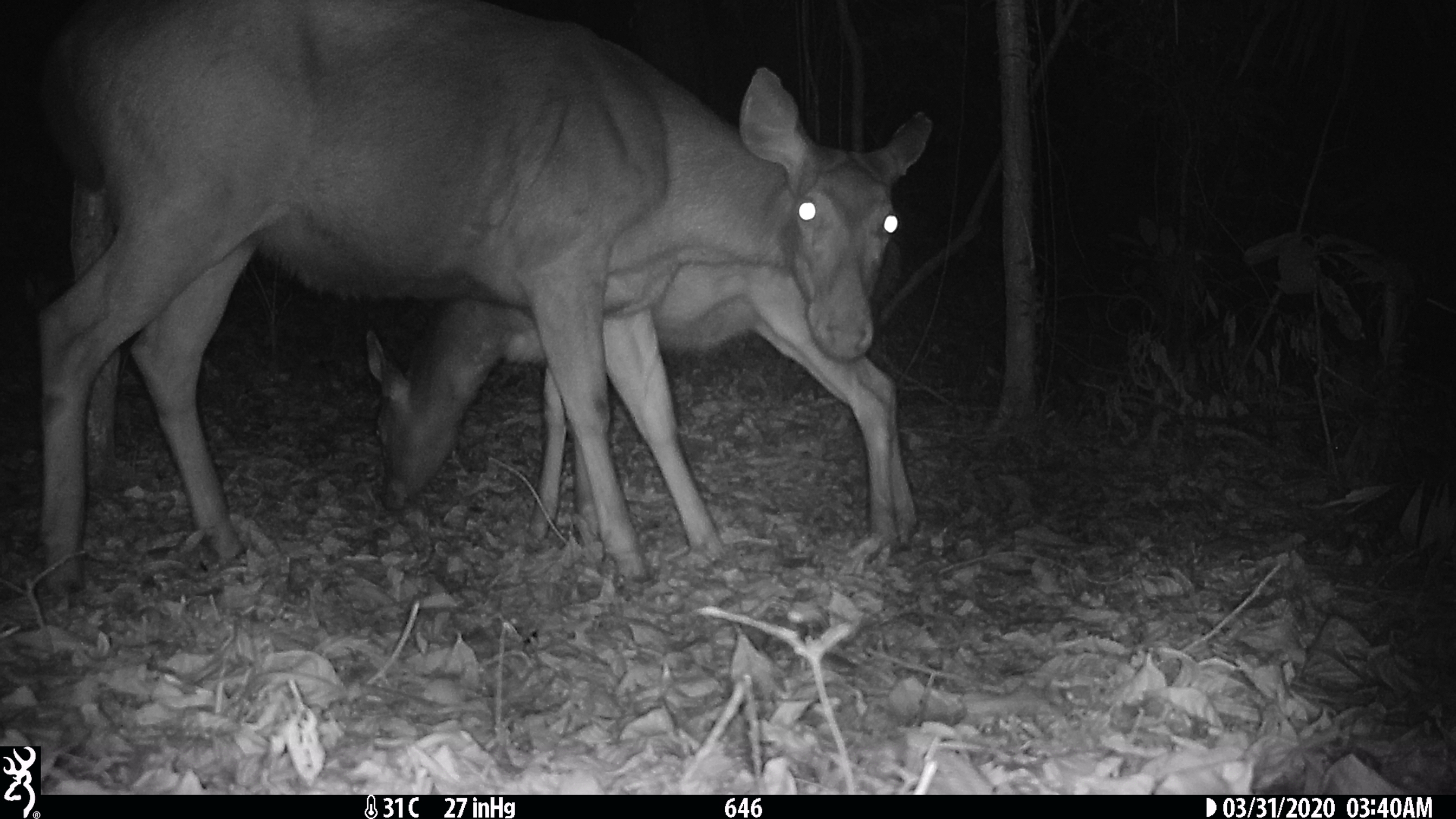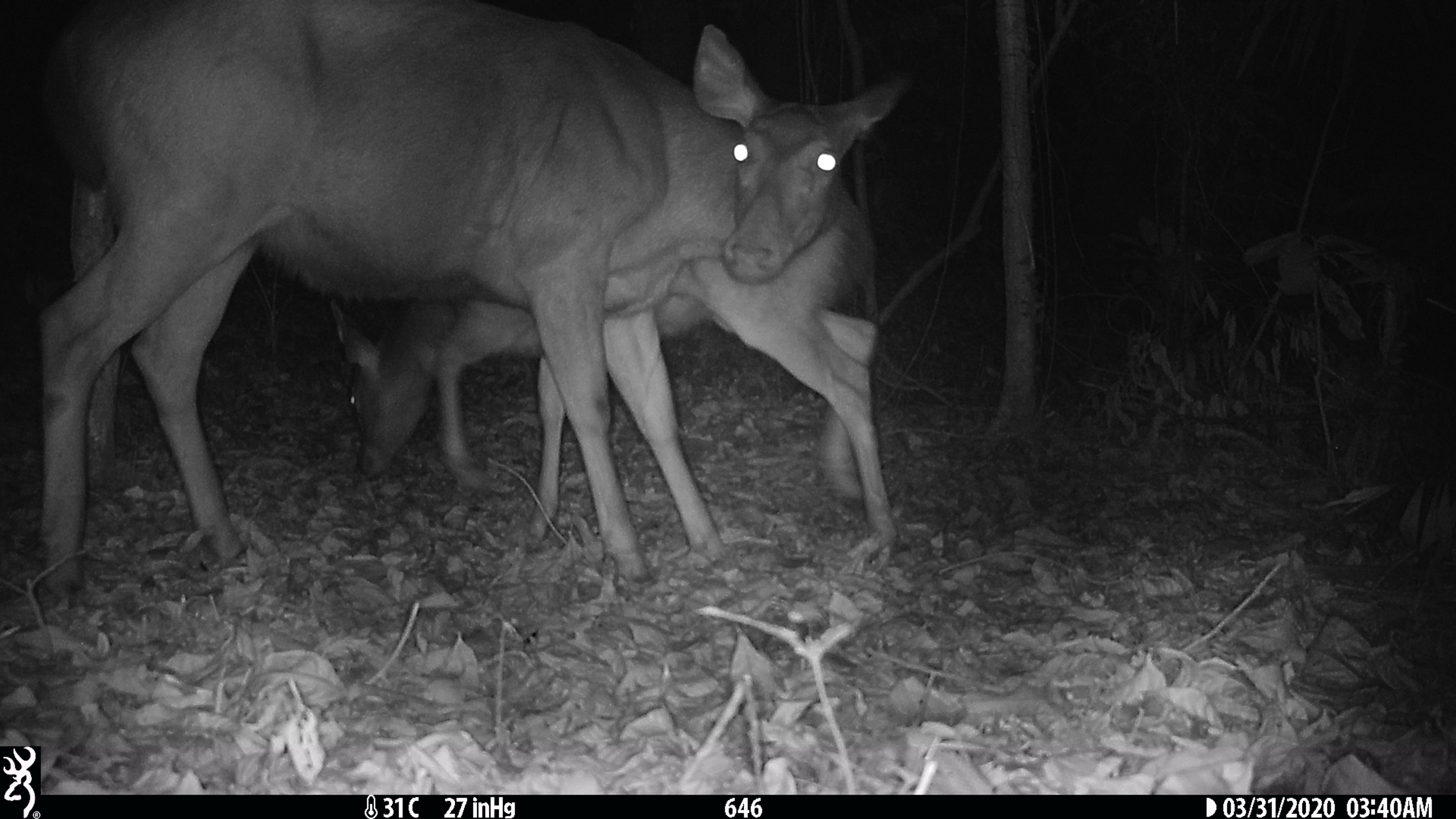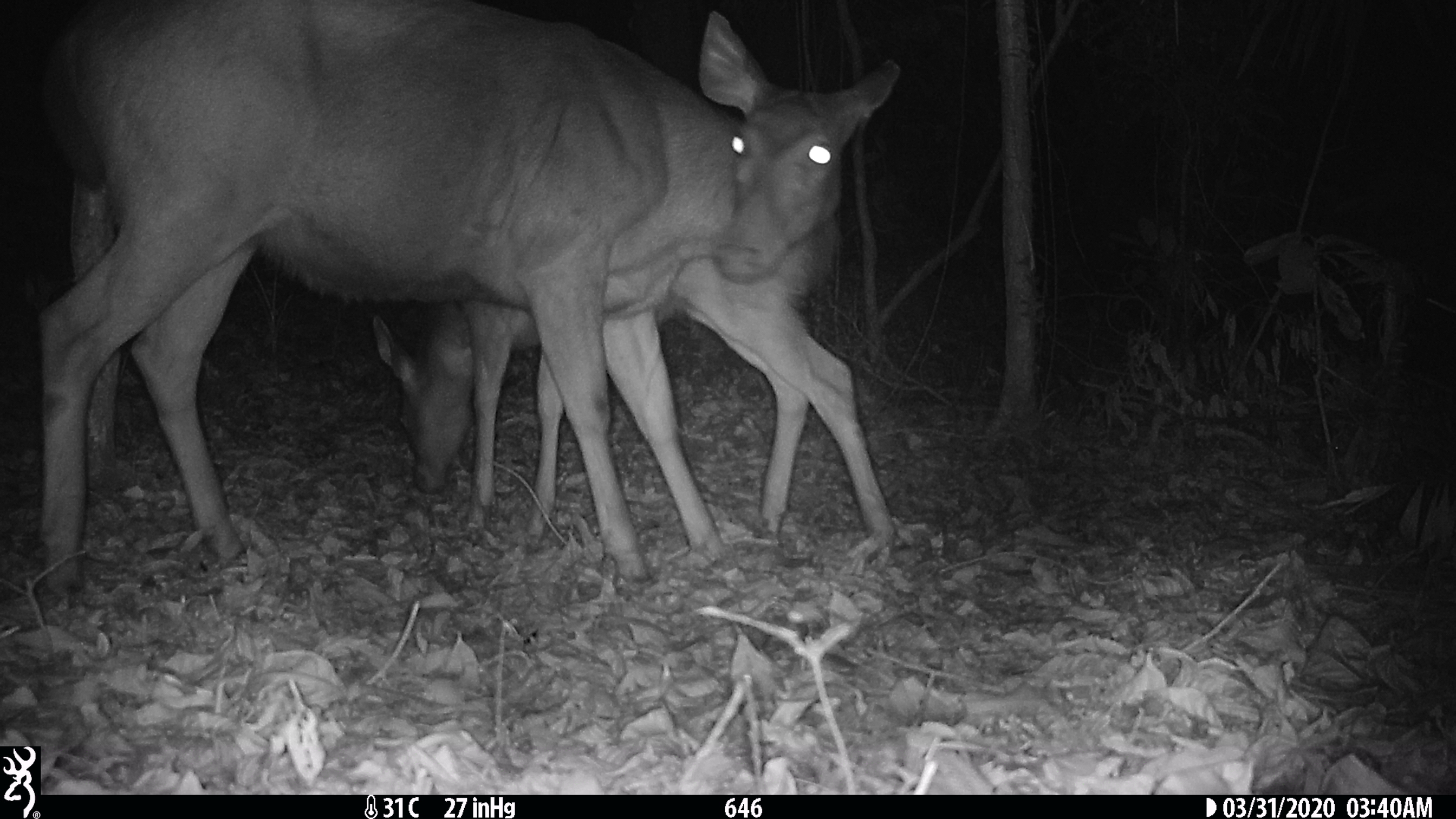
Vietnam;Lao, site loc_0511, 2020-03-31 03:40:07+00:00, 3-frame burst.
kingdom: Animalia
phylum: Chordata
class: Mammalia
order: Artiodactyla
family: Cervidae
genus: Rusa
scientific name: Rusa unicolor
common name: sambar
Sambar (Rusa unicolor). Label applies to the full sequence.